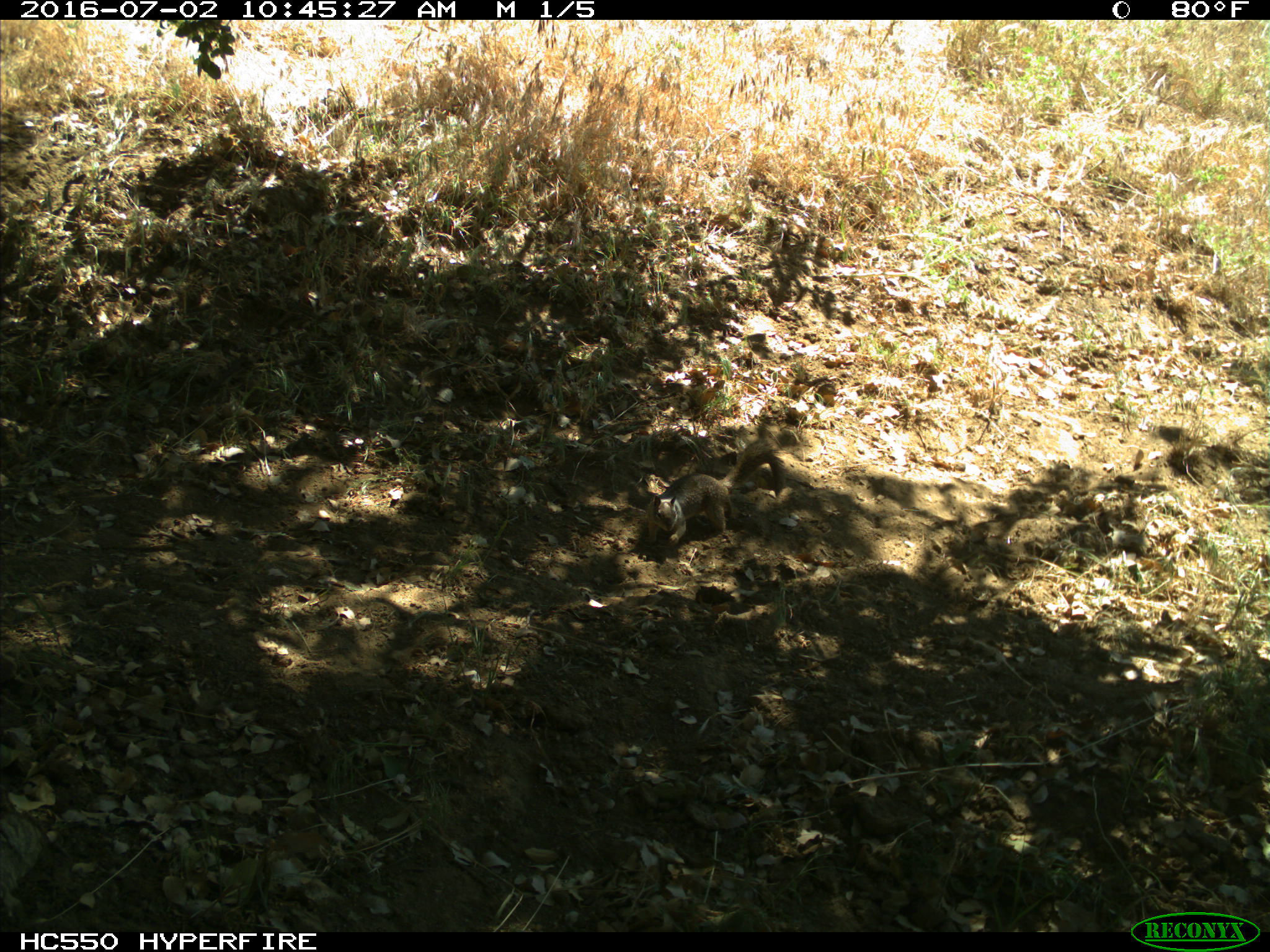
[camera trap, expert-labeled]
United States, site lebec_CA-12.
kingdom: Animalia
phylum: Chordata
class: Mammalia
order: Rodentia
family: Sciuridae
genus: Otospermophilus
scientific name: Otospermophilus beecheyi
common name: california ground squirrel